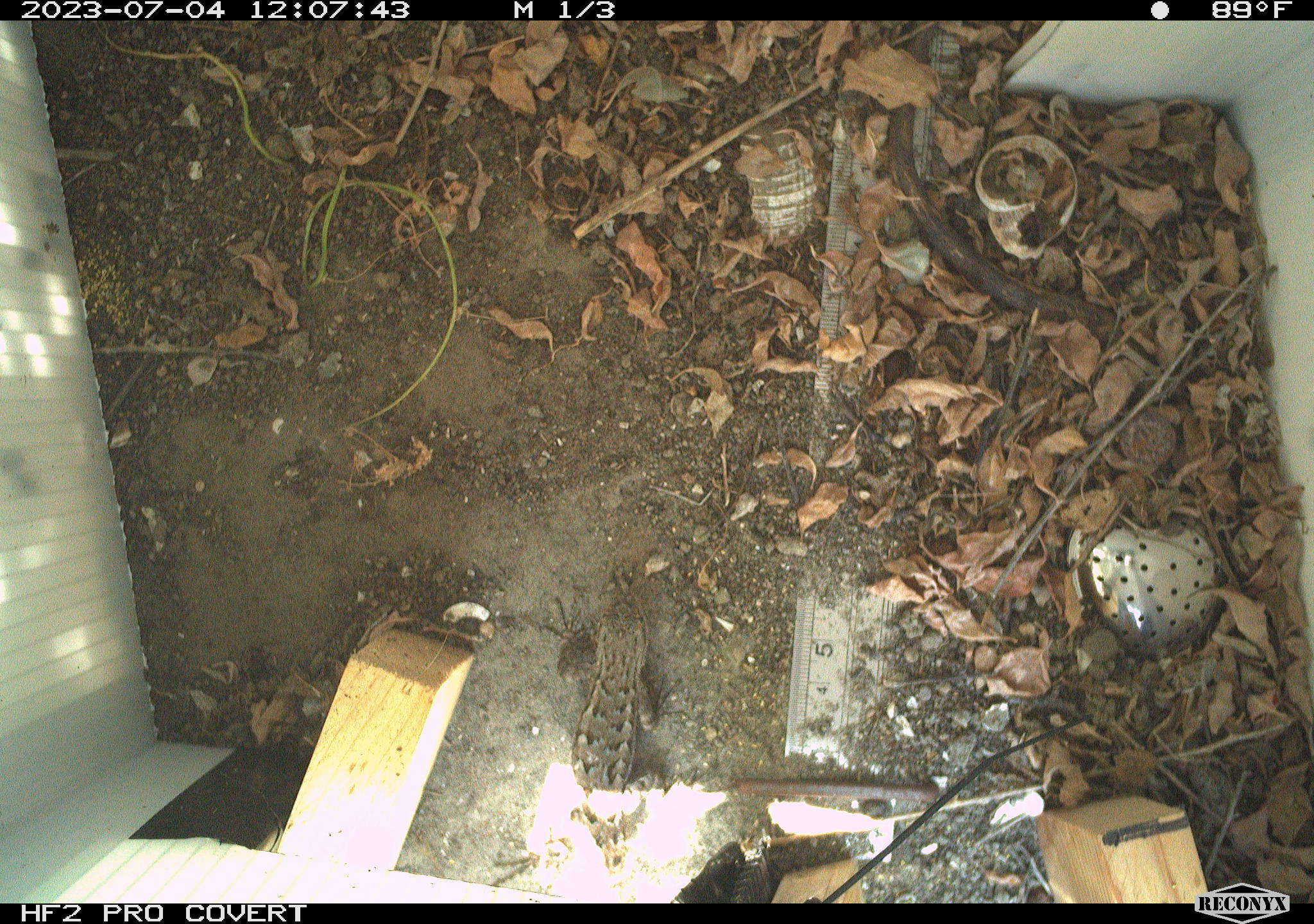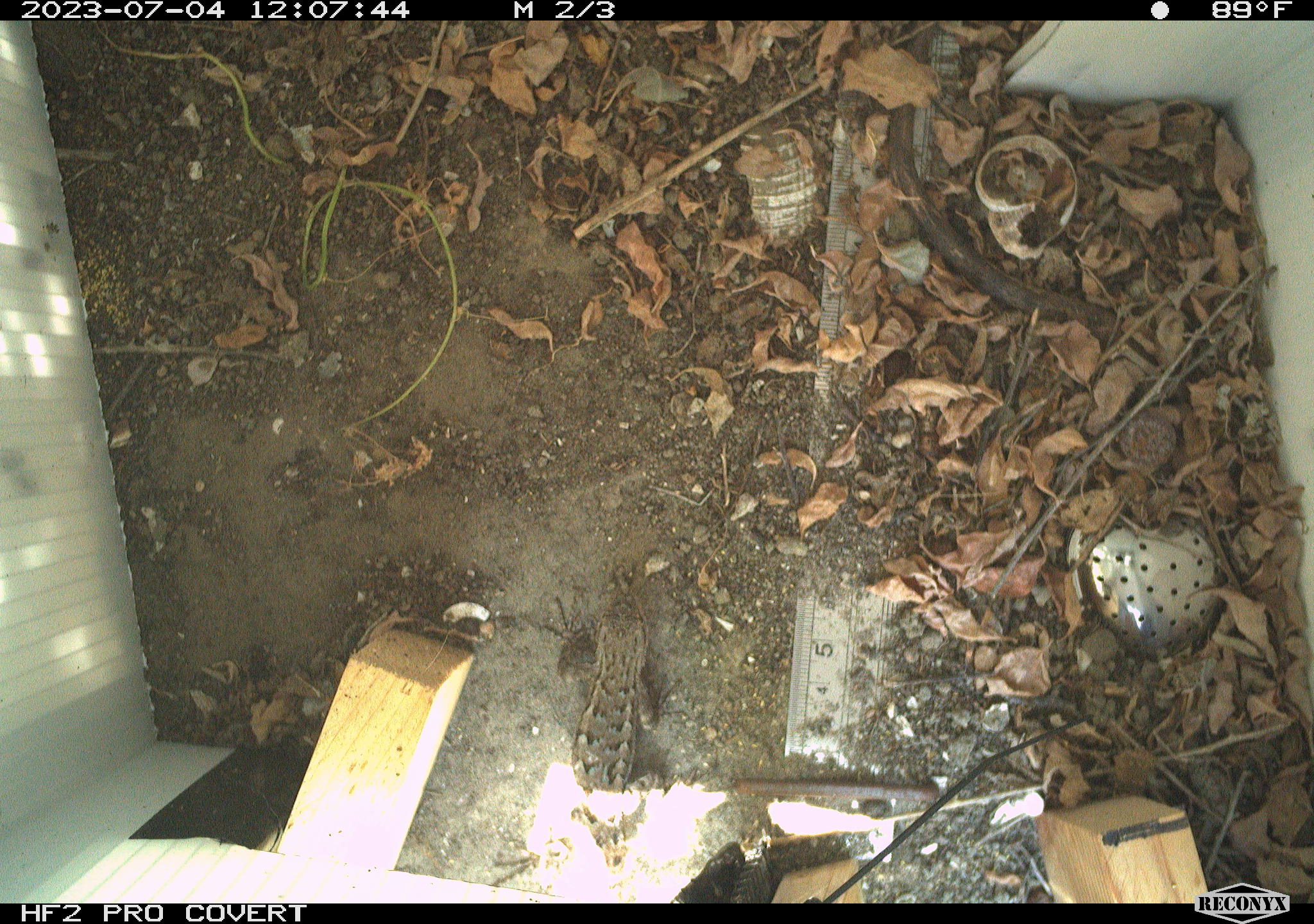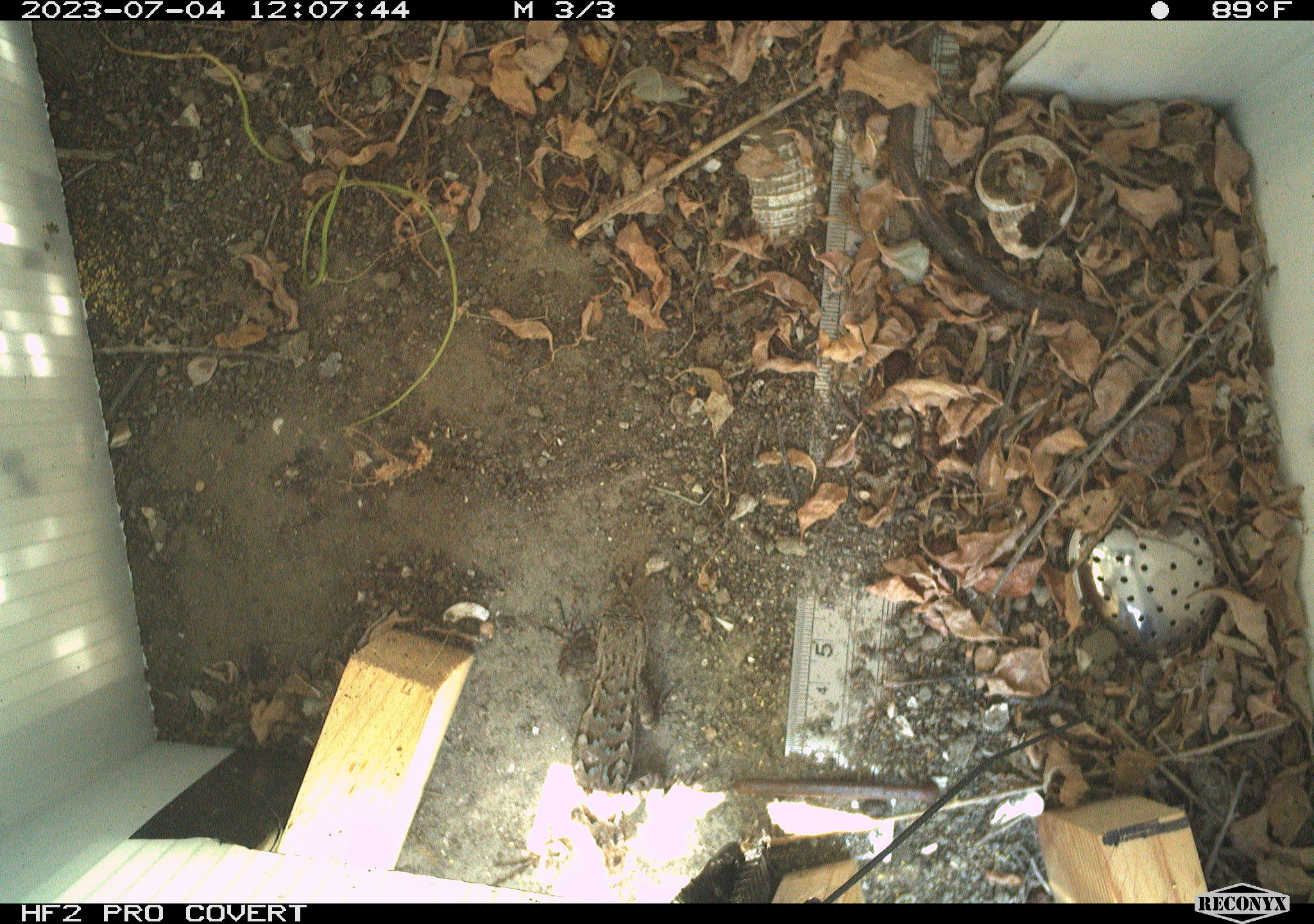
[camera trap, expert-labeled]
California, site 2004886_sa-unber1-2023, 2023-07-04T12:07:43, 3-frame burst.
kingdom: Animalia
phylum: Chordata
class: Reptilia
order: Squamata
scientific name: Squamata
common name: lizards and snakes